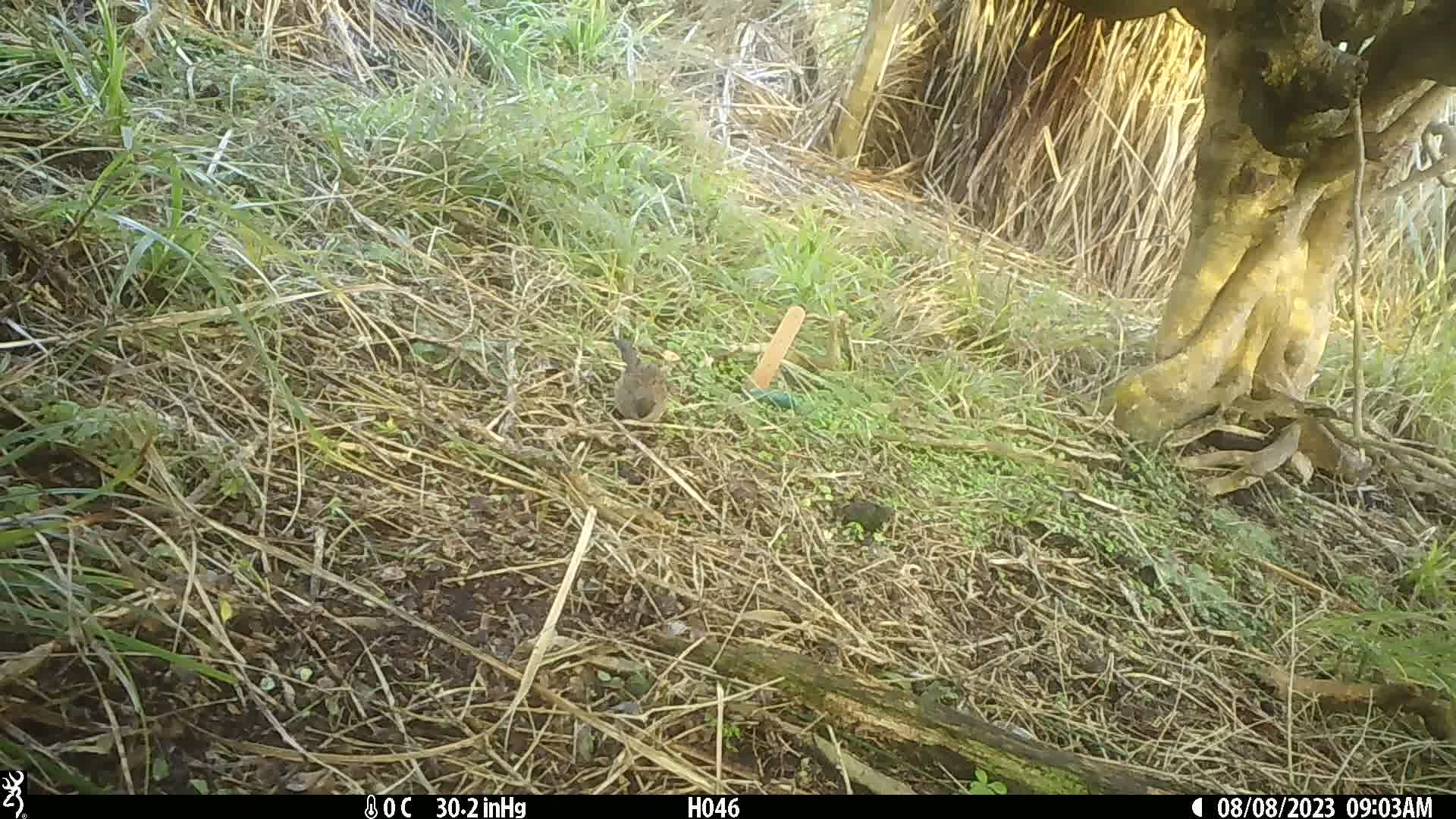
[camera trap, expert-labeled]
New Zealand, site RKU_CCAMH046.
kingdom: Animalia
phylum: Chordata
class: Aves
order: Passeriformes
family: Prunellidae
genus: Prunella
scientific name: Prunella modularis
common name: dunnock